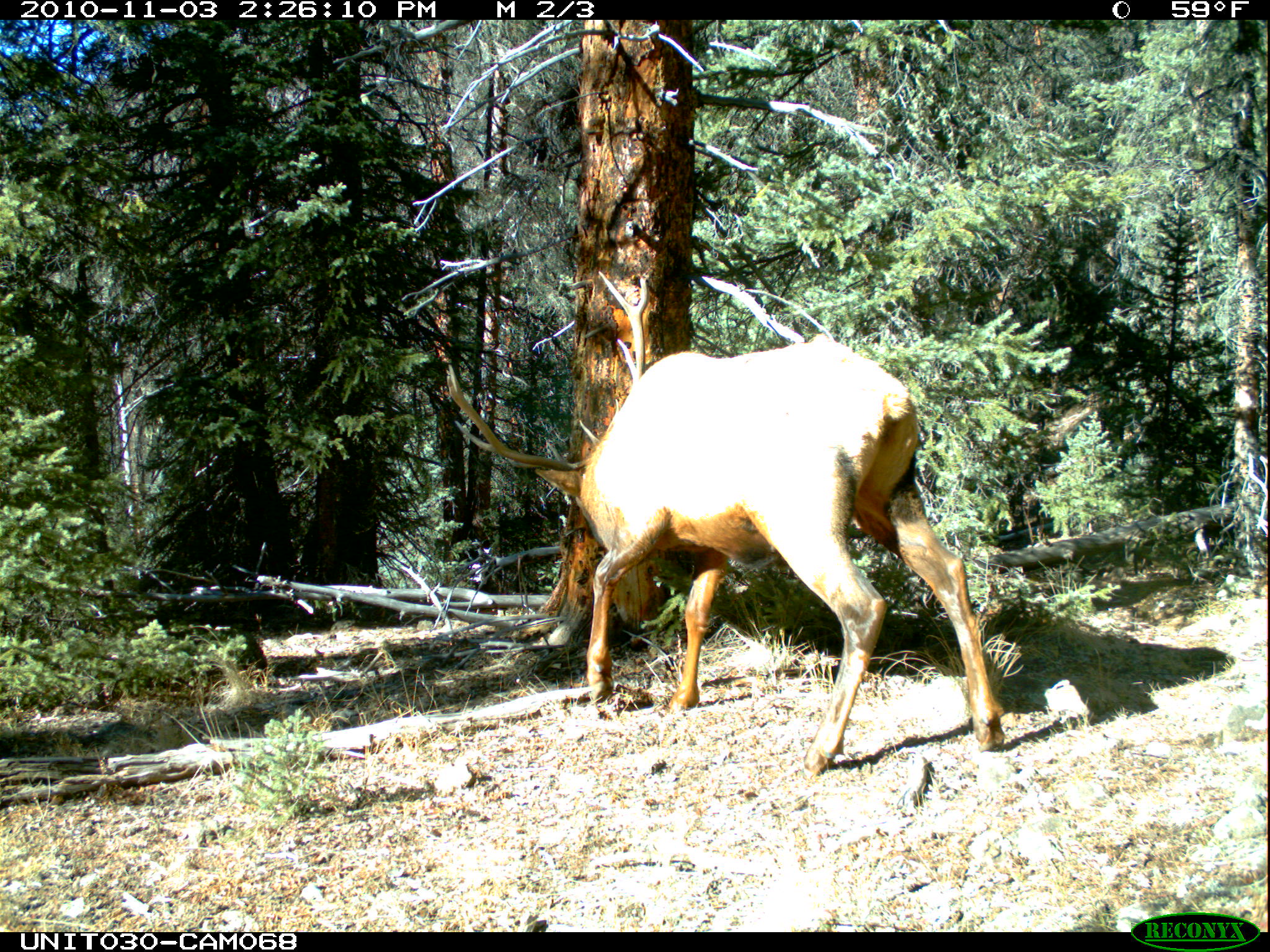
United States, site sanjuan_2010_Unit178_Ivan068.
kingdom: Animalia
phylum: Chordata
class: Mammalia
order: Artiodactyla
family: Cervidae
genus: Cervus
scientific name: Cervus elaphus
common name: red deer